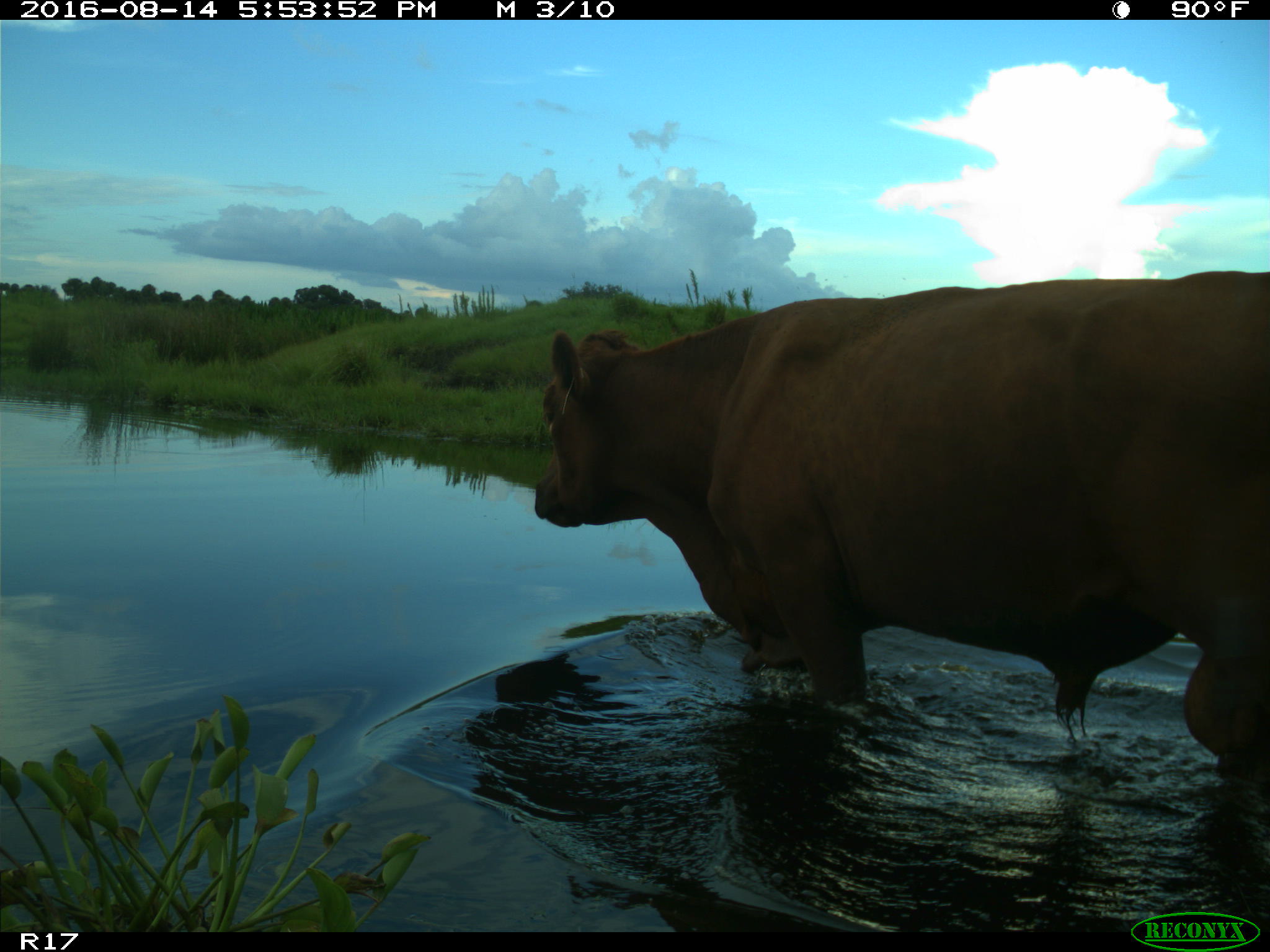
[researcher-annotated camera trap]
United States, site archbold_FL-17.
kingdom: Animalia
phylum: Chordata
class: Mammalia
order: Artiodactyla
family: Bovidae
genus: Bos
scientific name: Bos taurus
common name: domestic cow